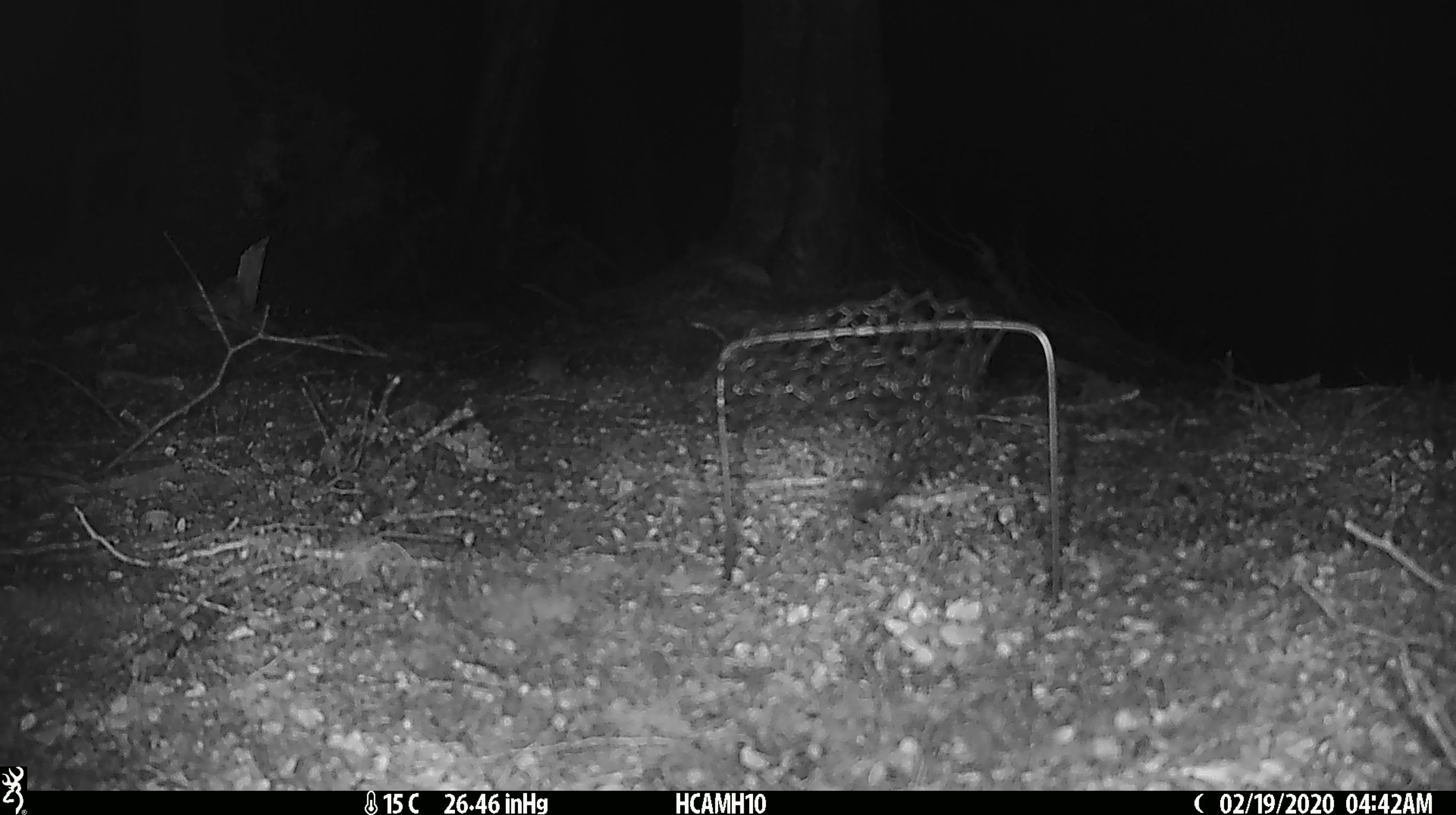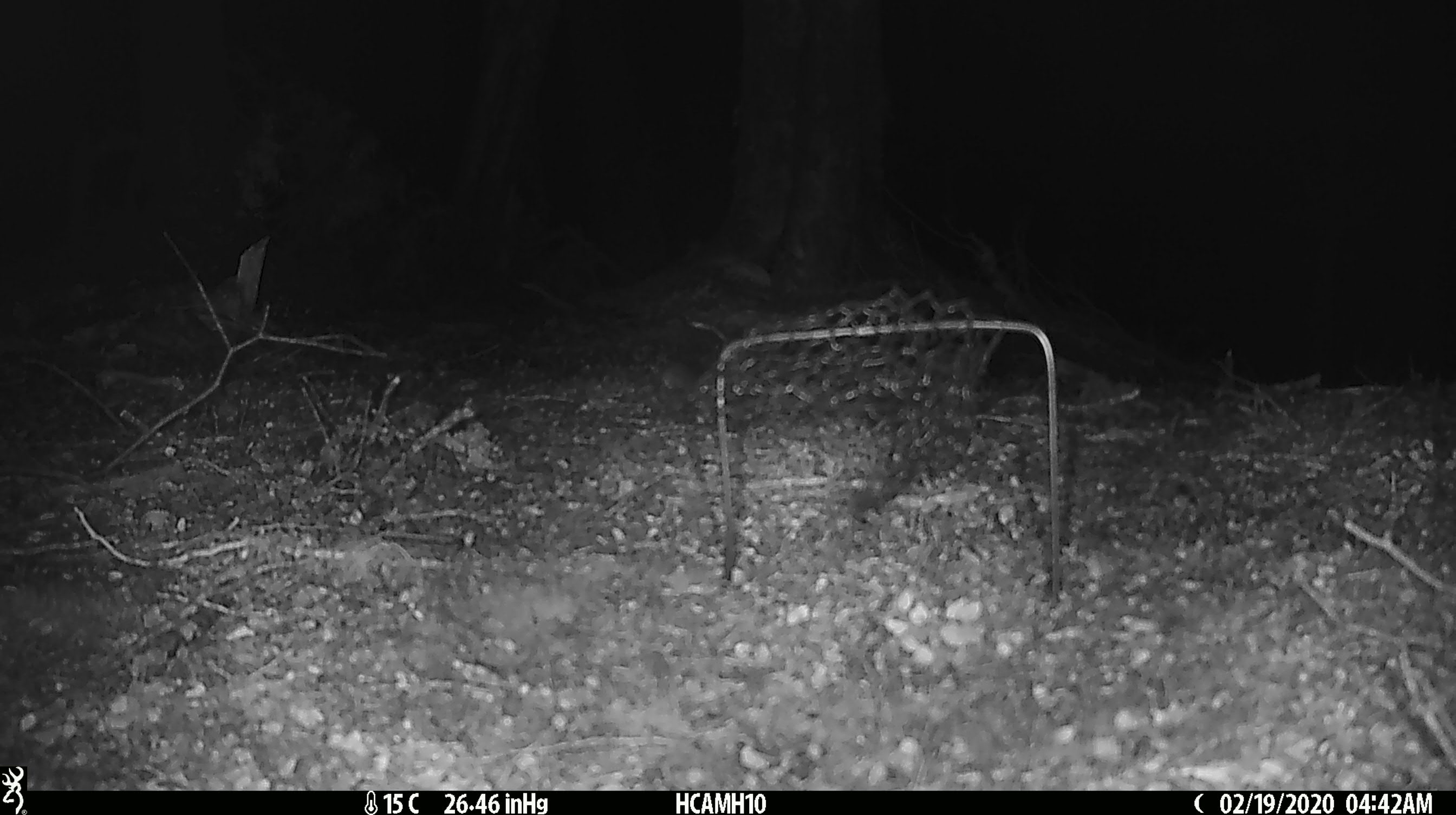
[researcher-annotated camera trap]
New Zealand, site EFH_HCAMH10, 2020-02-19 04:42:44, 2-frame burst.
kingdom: Animalia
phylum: Chordata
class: Mammalia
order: Rodentia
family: Muridae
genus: Mus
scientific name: Mus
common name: mouse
Mouse (Mus).